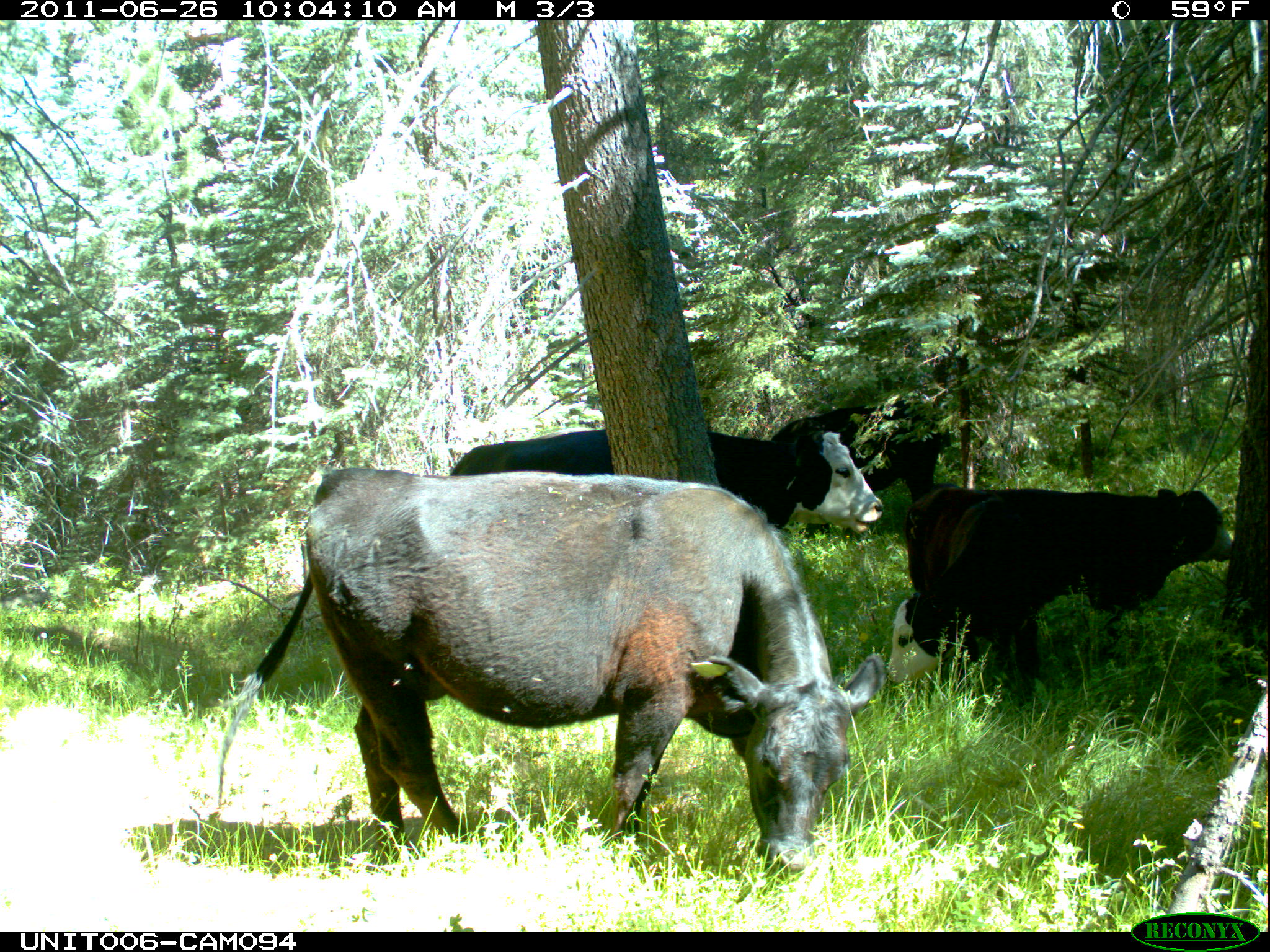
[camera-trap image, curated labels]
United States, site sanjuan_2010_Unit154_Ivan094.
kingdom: Animalia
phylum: Chordata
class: Mammalia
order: Artiodactyla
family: Bovidae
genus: Bos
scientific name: Bos taurus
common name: domestic cow